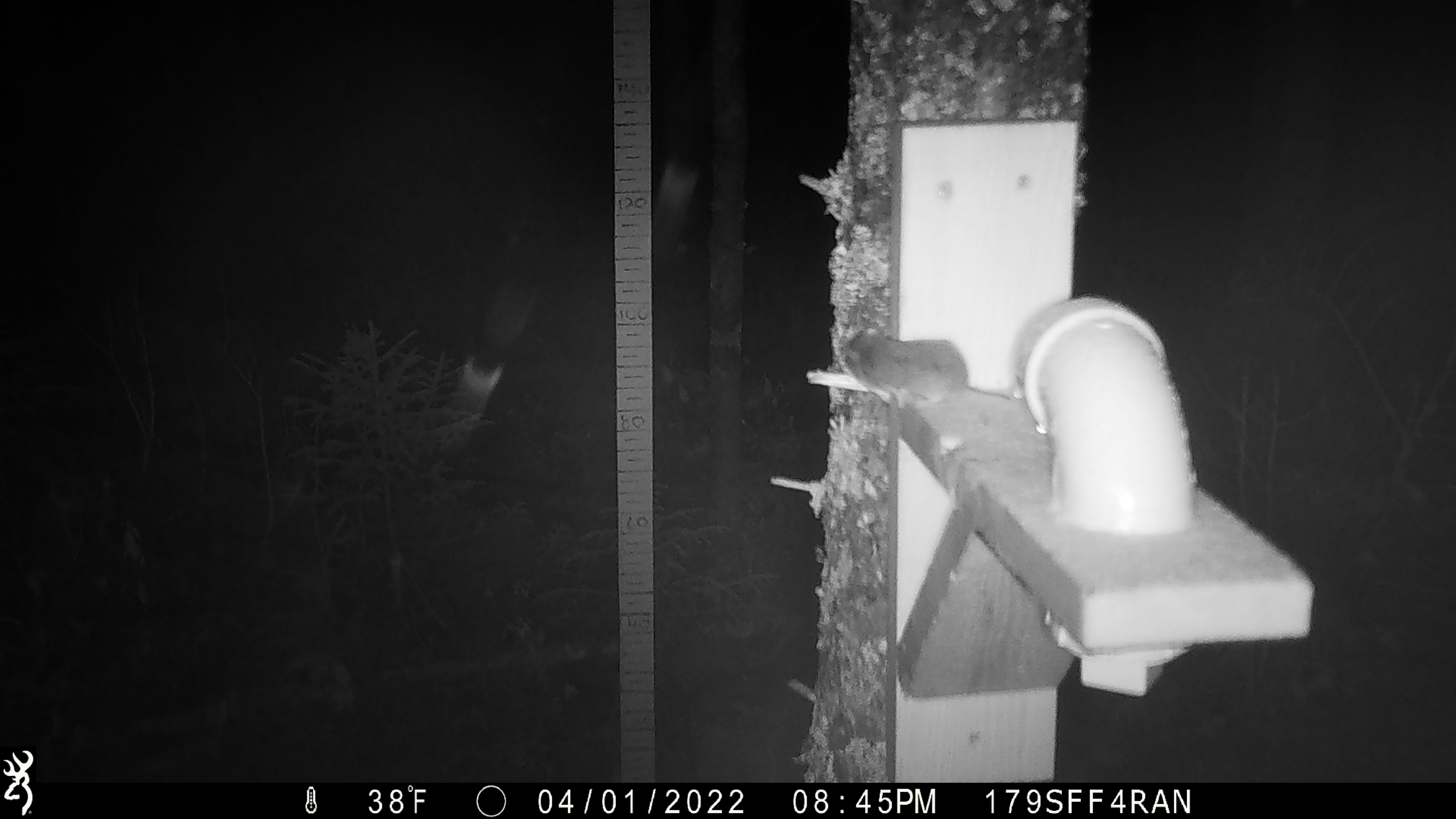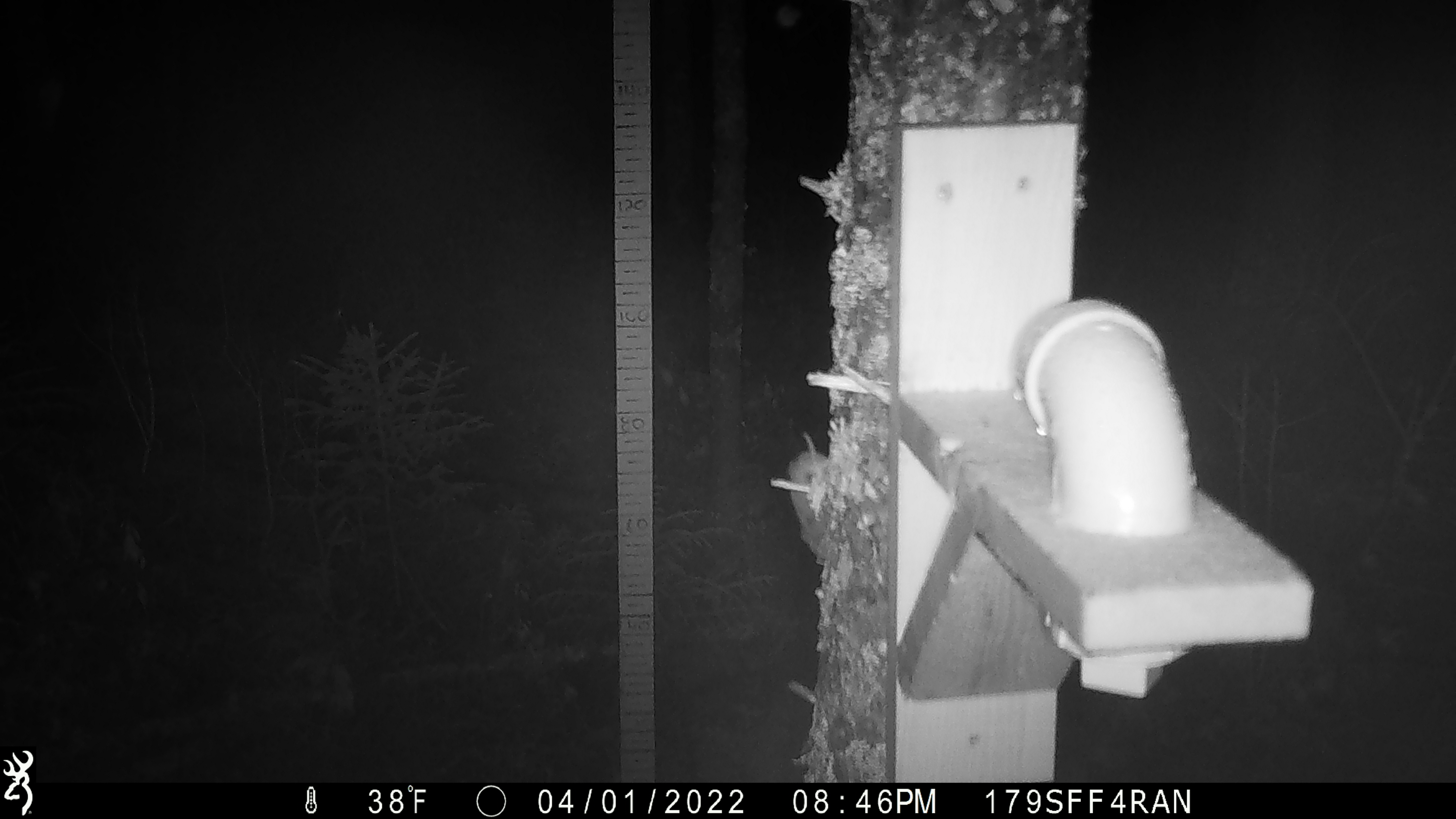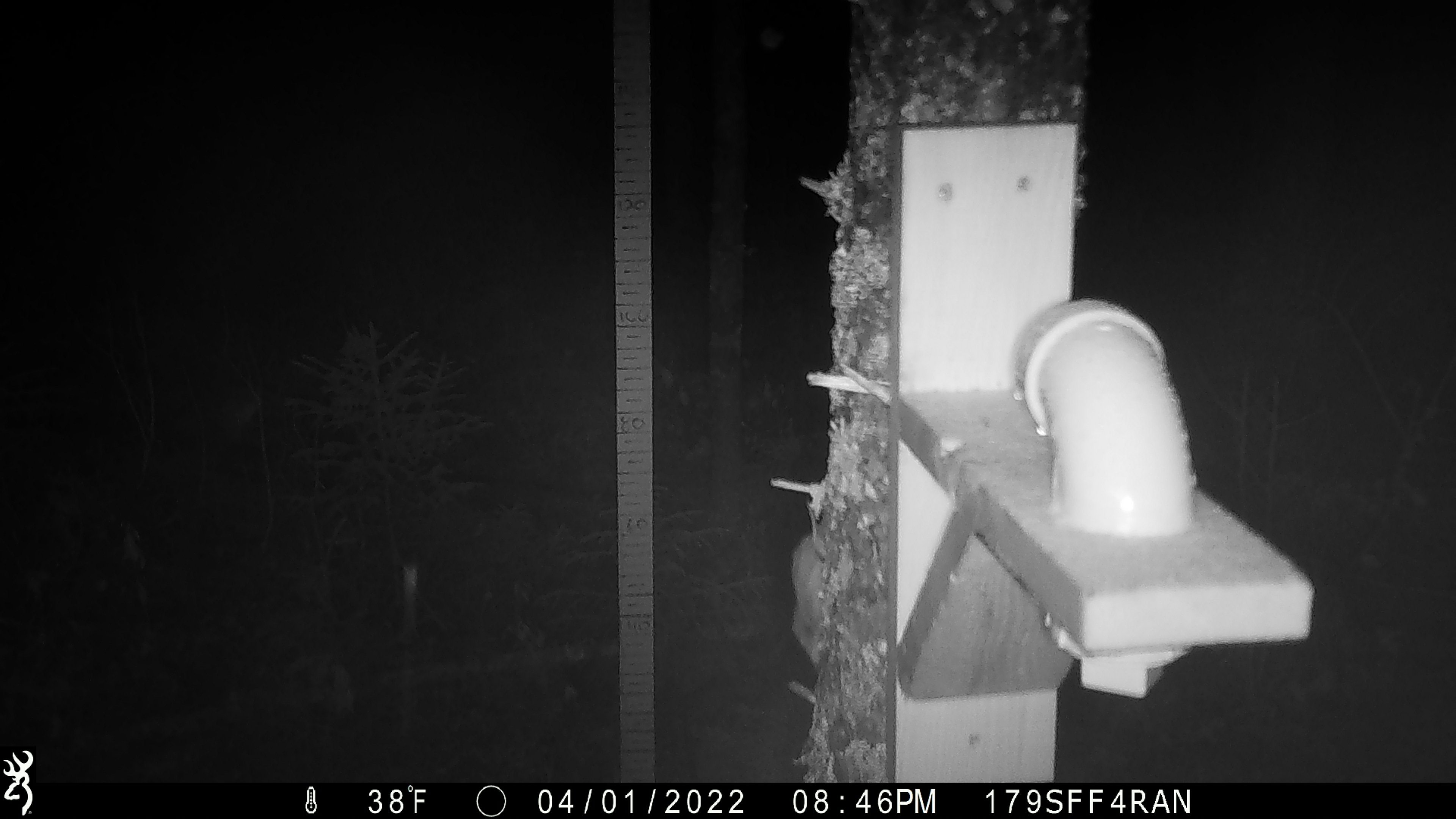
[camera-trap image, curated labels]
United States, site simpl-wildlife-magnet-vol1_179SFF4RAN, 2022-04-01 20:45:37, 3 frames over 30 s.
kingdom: Animalia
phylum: Chordata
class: Mammalia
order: Rodentia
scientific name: Rodentia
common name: mouse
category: mouse sp.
Mouse sp. (mouse) (Rodentia).